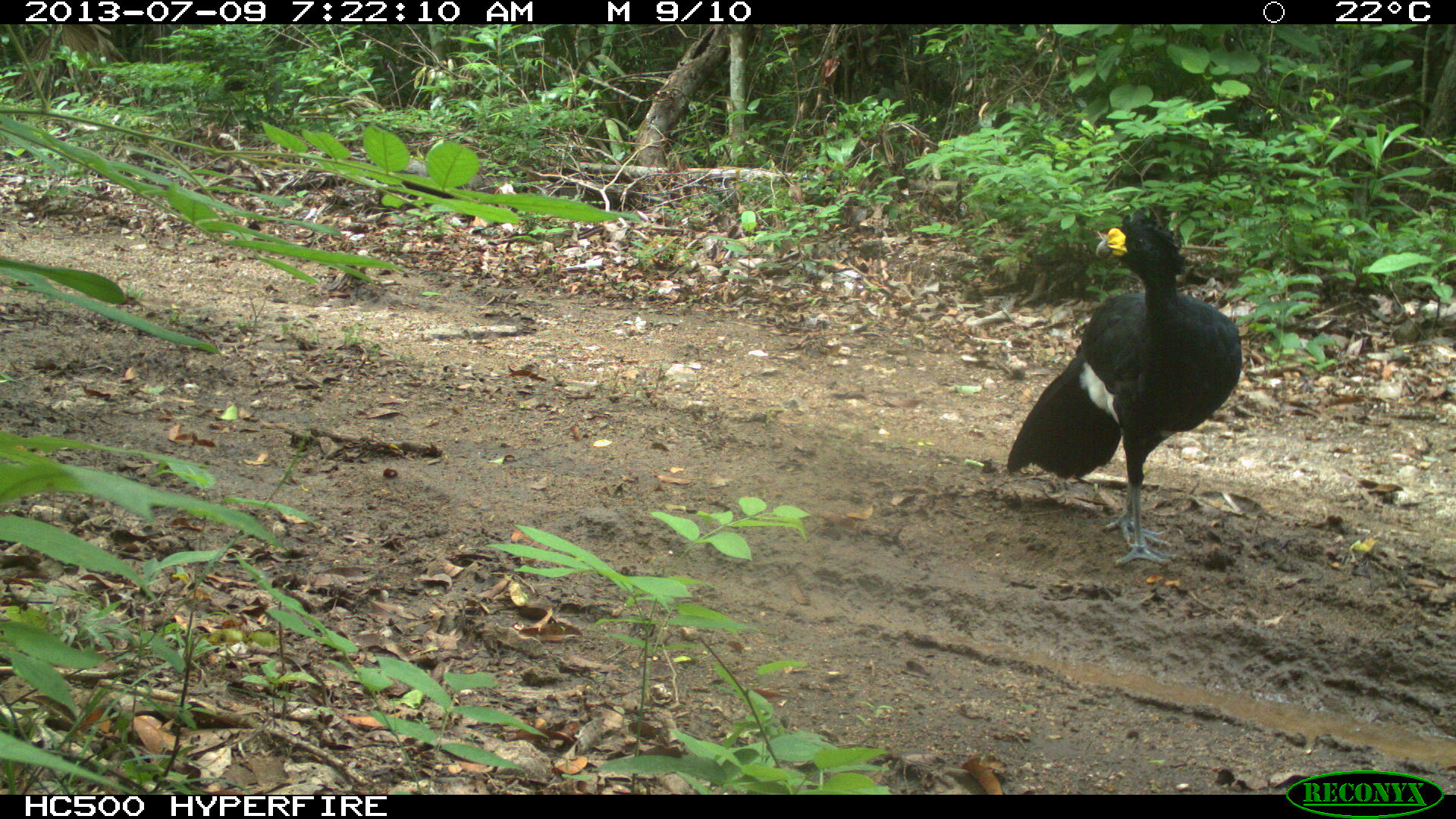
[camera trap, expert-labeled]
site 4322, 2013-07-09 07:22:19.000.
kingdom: Animalia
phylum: Chordata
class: Aves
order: Galliformes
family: Cracidae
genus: Crax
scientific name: Crax rubra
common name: great curassow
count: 1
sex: male